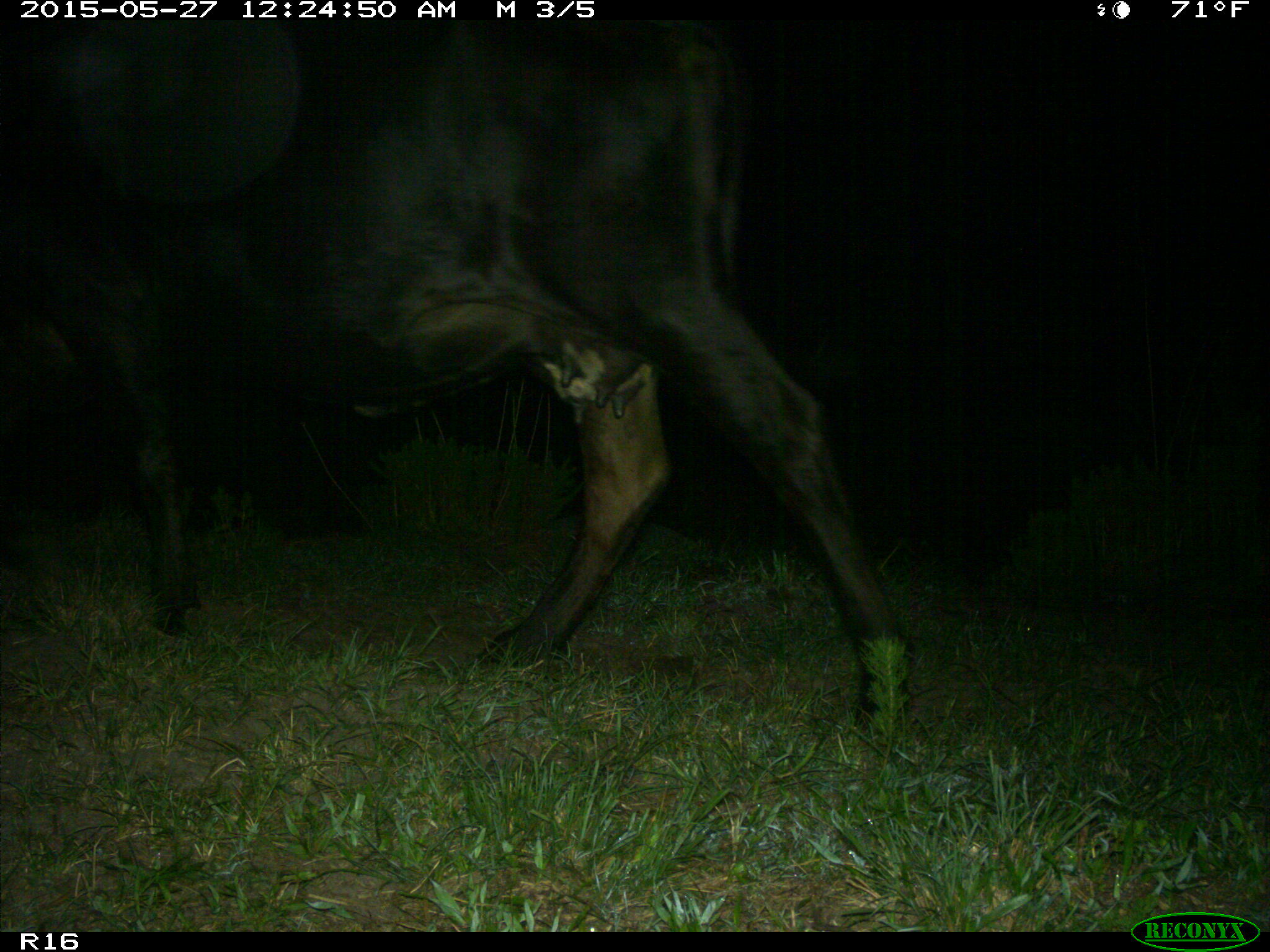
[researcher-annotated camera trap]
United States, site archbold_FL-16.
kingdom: Animalia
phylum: Chordata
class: Mammalia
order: Artiodactyla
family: Bovidae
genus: Bos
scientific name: Bos taurus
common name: domestic cow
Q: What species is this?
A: Bos taurus (domestic cow).